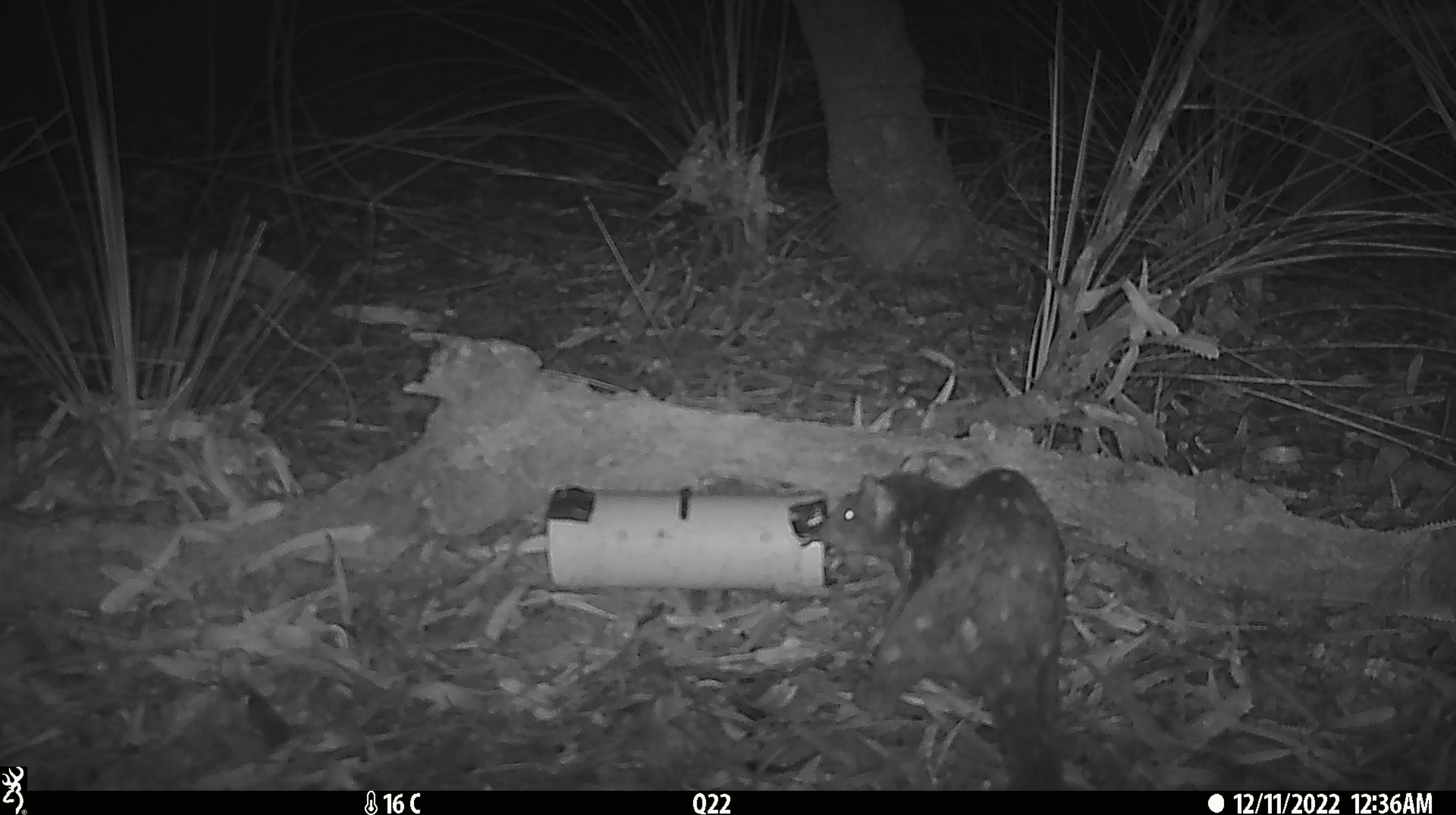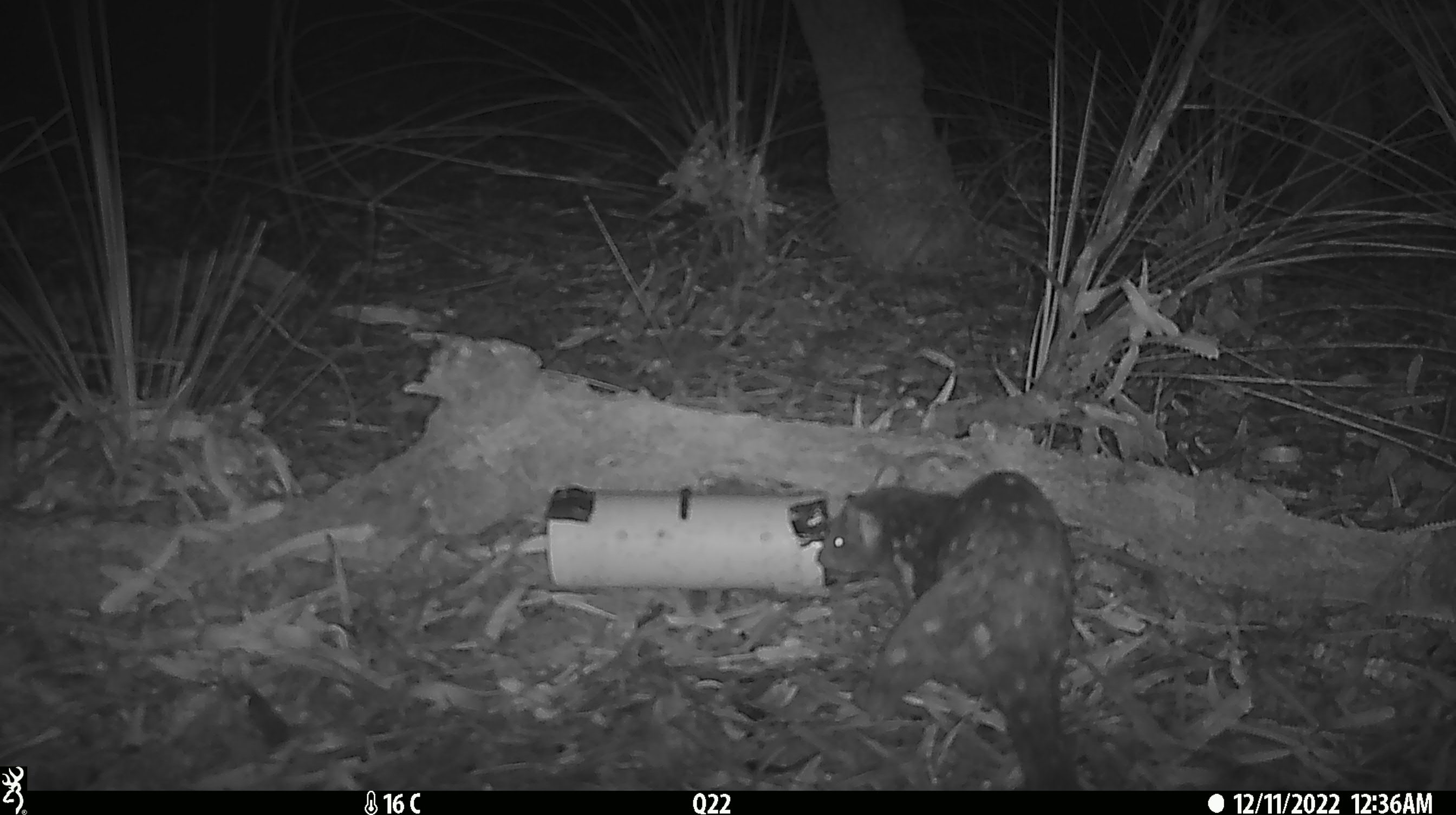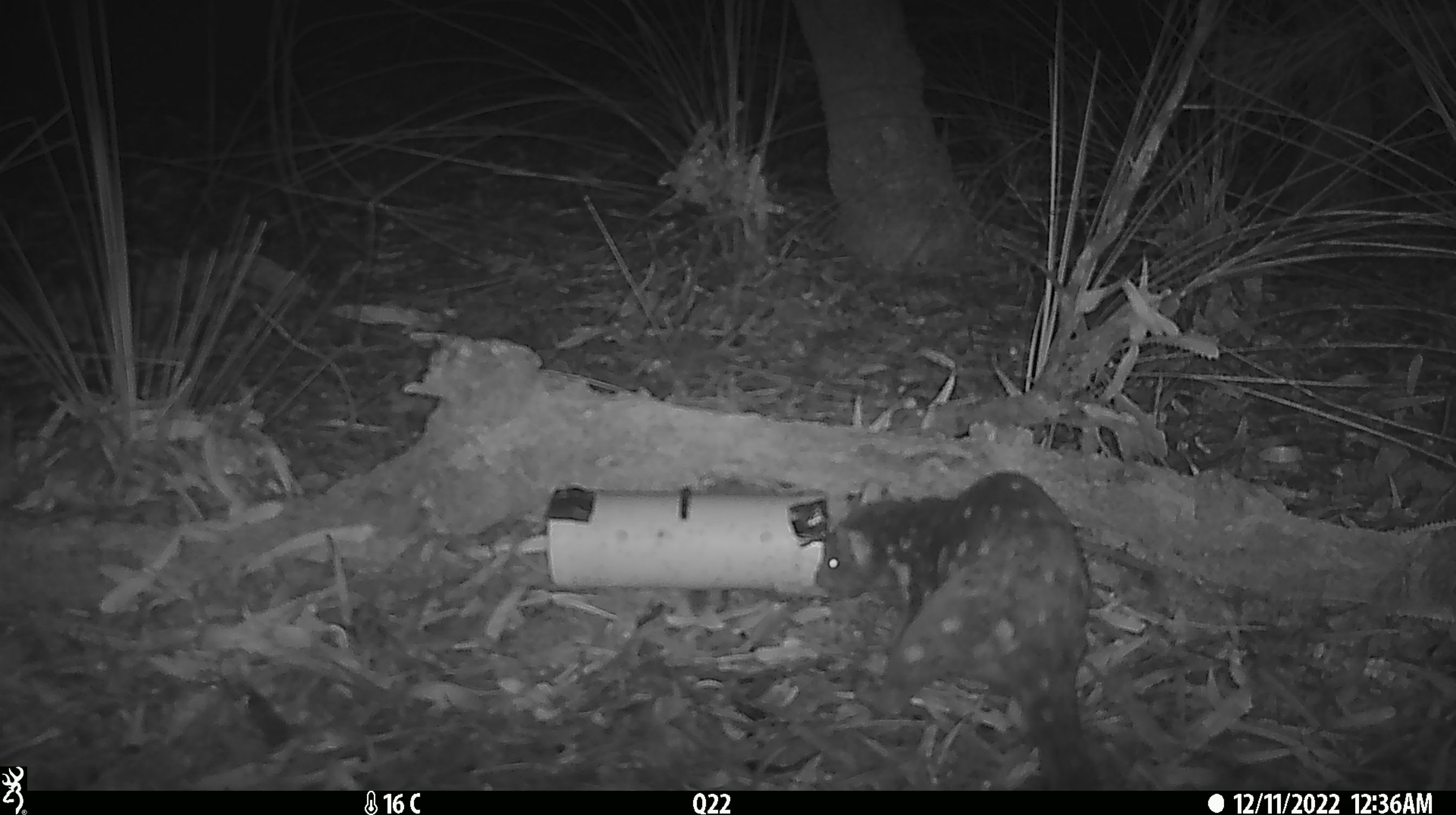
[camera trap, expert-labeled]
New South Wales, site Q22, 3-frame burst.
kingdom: Animalia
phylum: Chordata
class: Mammalia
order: Dasyuromorphia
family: Dasyuridae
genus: Dasyurus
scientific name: Dasyurus maculatus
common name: spotted-tailed quoll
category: quoll